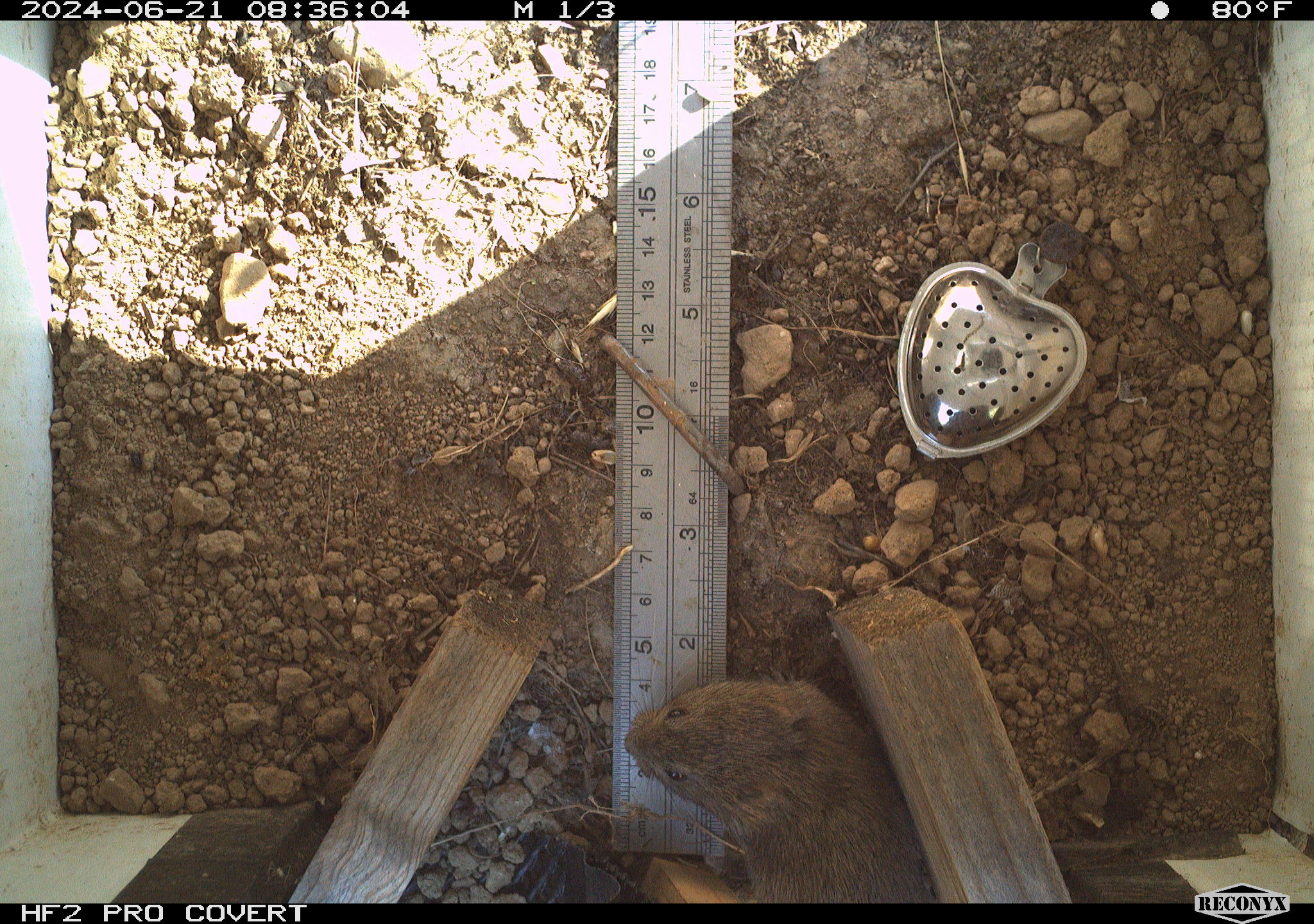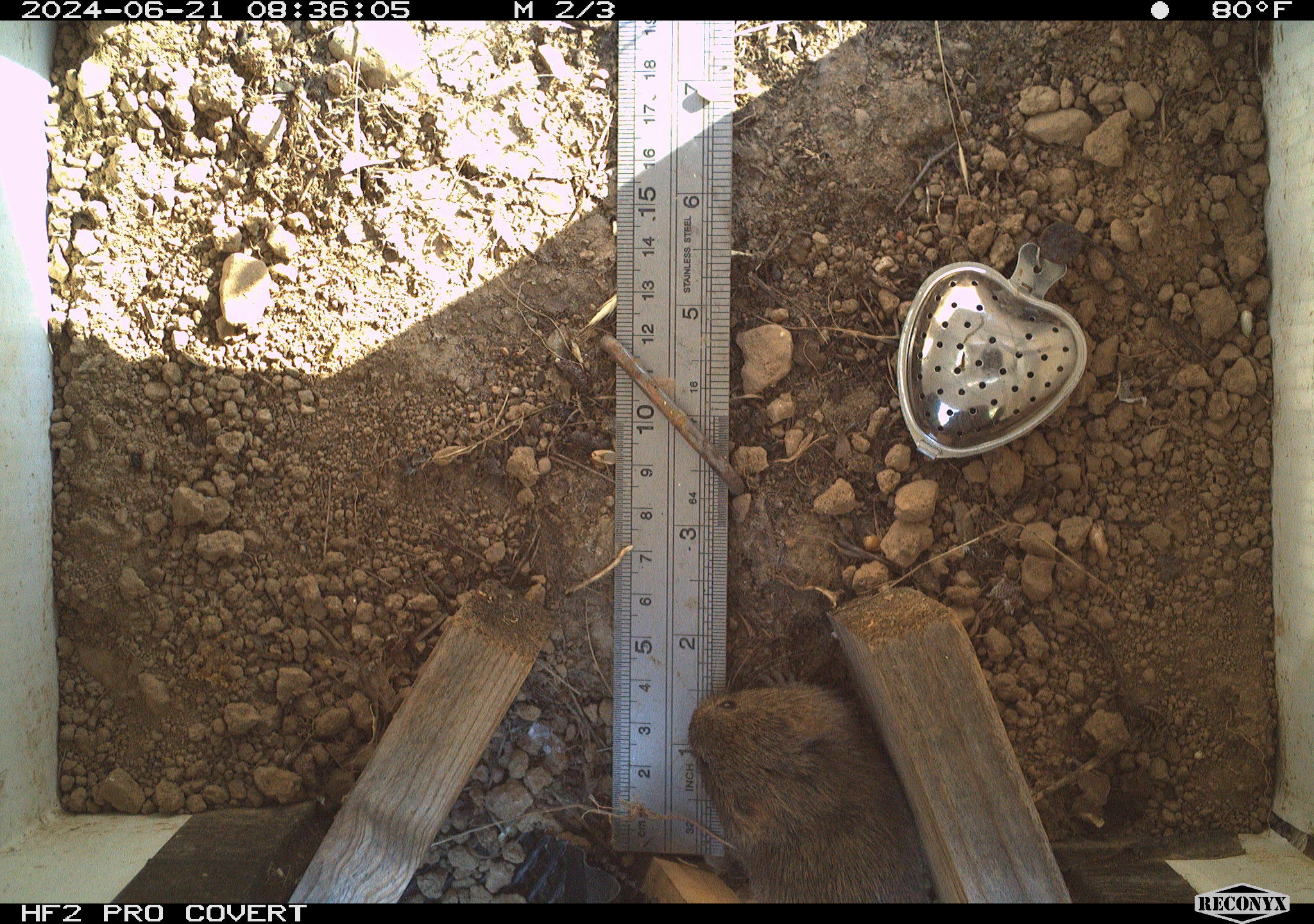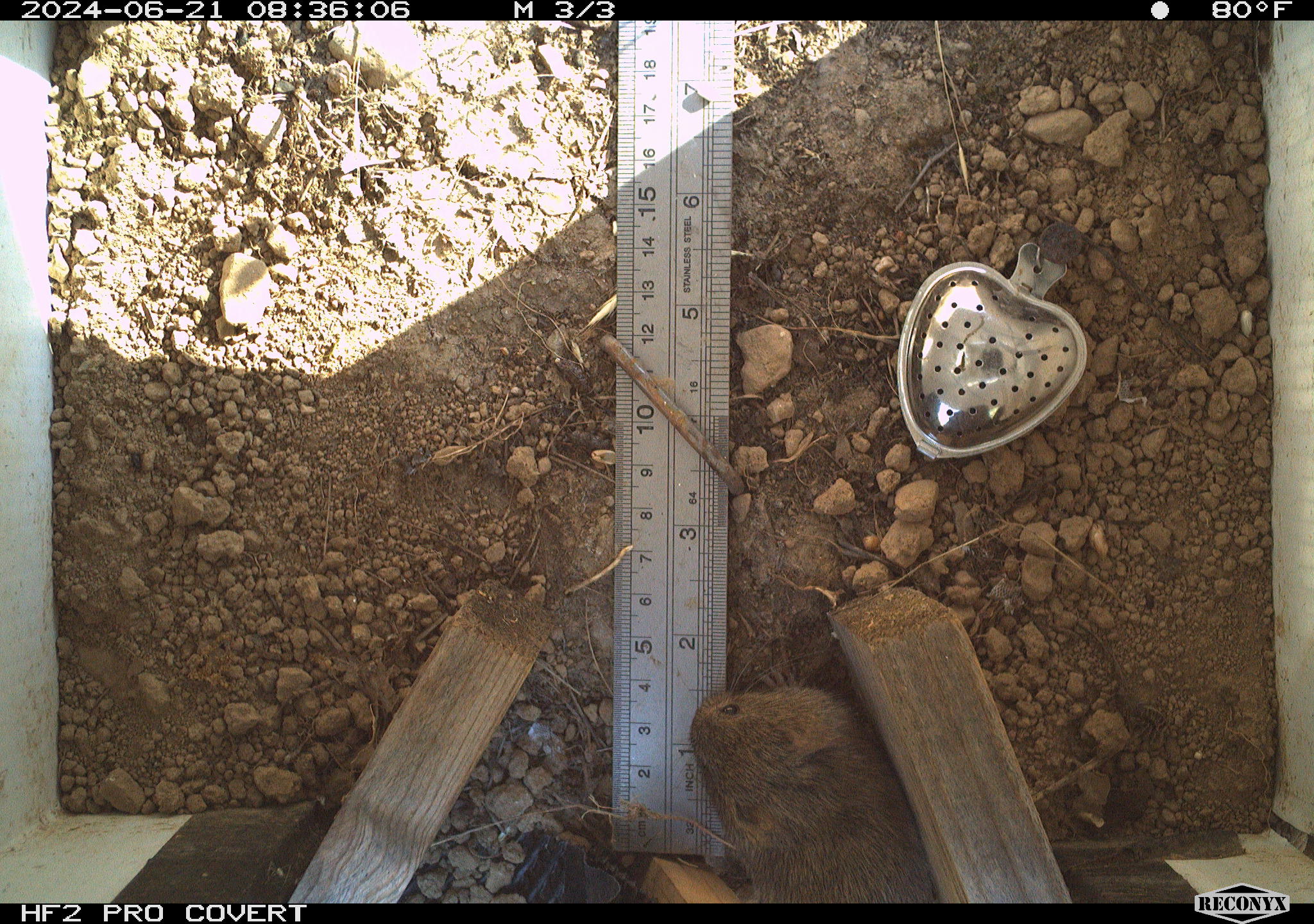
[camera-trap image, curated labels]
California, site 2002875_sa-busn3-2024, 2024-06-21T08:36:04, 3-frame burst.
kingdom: Animalia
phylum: Chordata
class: Mammalia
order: Rodentia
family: Cricetidae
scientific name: Arvicolinae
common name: voles, lemmings, and muskrats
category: arvicolinae subfamily